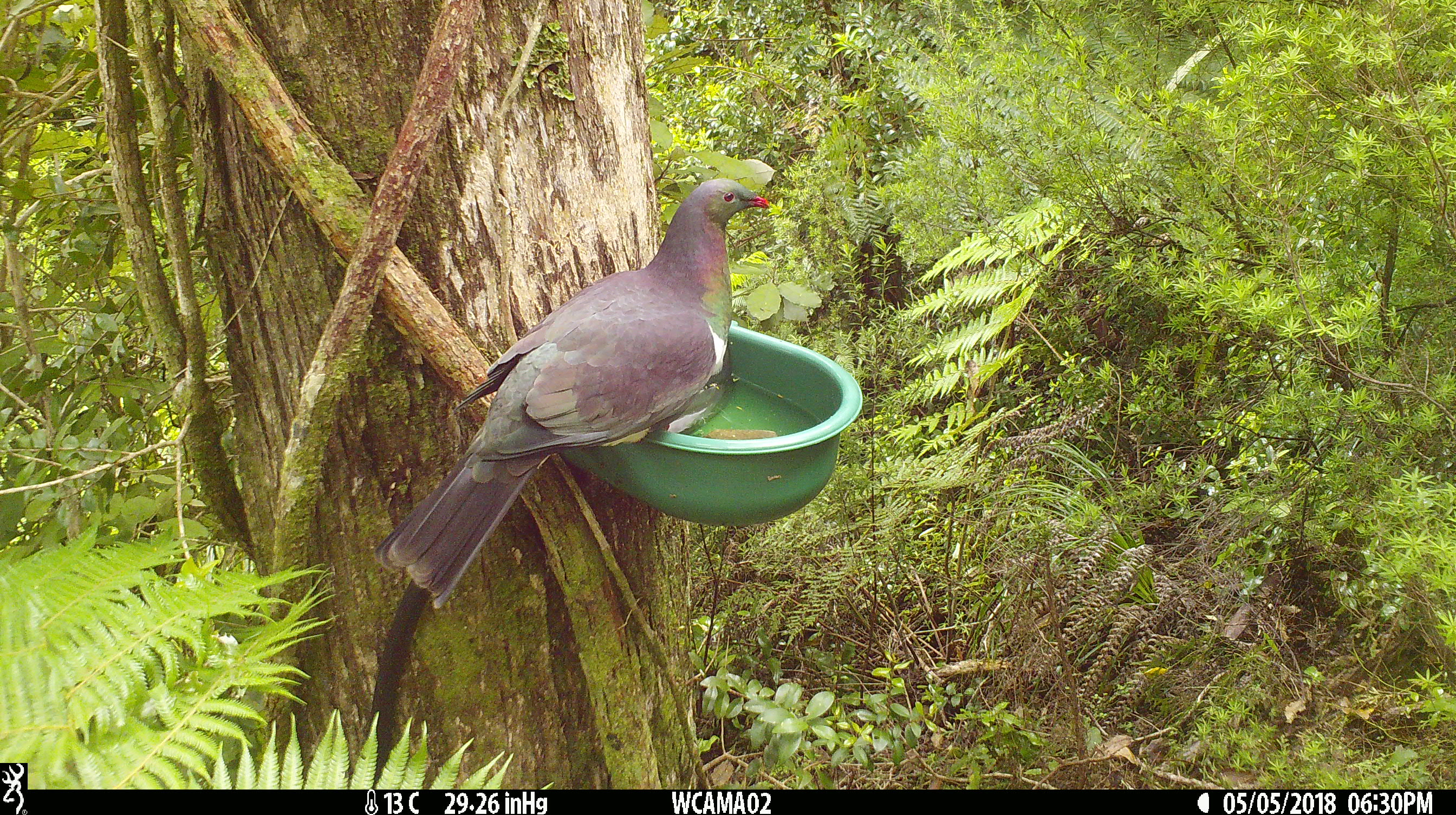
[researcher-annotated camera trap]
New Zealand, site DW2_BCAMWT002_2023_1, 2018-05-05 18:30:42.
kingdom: Animalia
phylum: Chordata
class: Aves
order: Columbiformes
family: Columbidae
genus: Hemiphaga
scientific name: Hemiphaga novaeseelandiae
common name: new zealand pigeon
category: kereru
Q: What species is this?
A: Kereru (new zealand pigeon) (Hemiphaga novaeseelandiae).